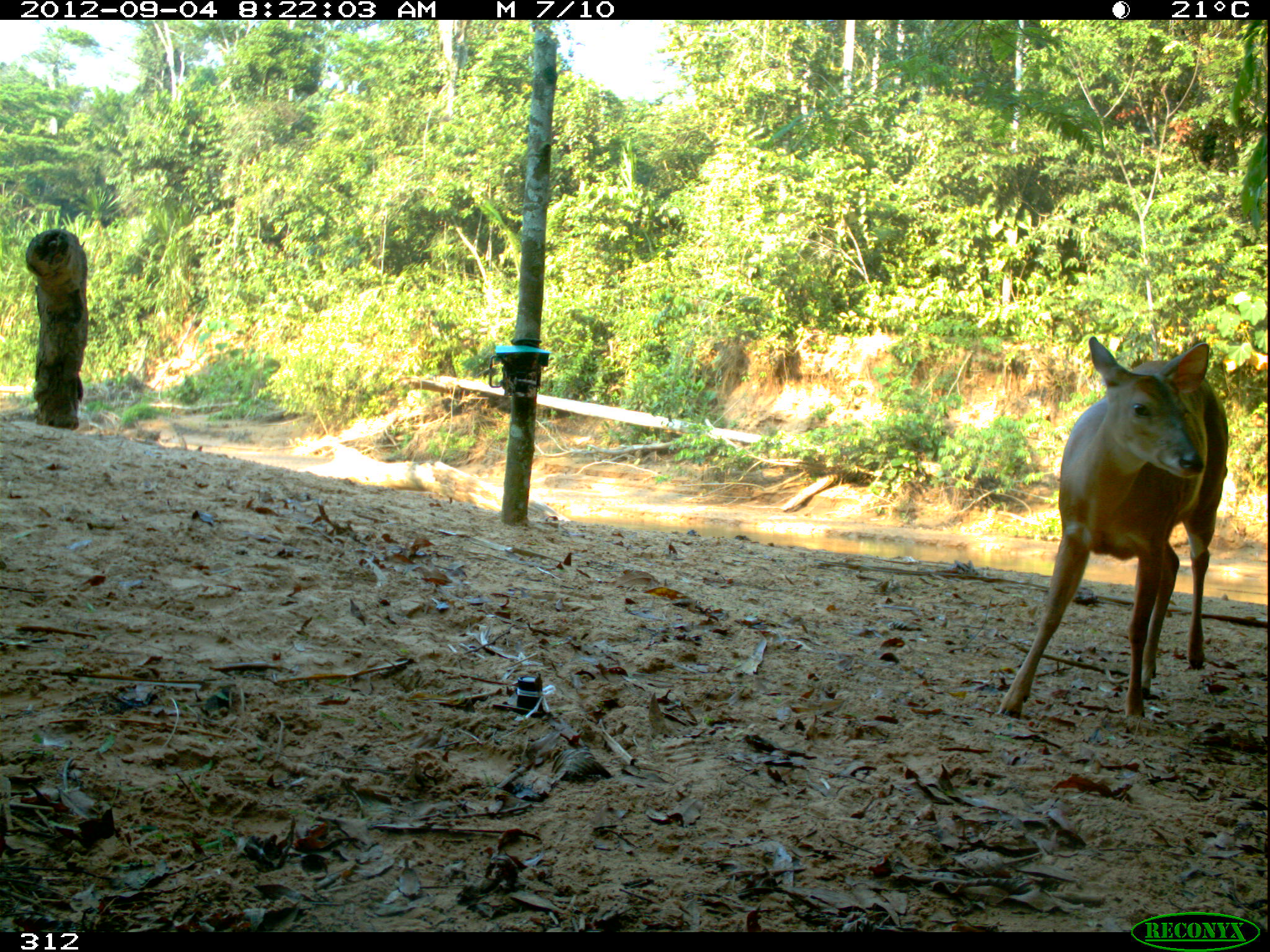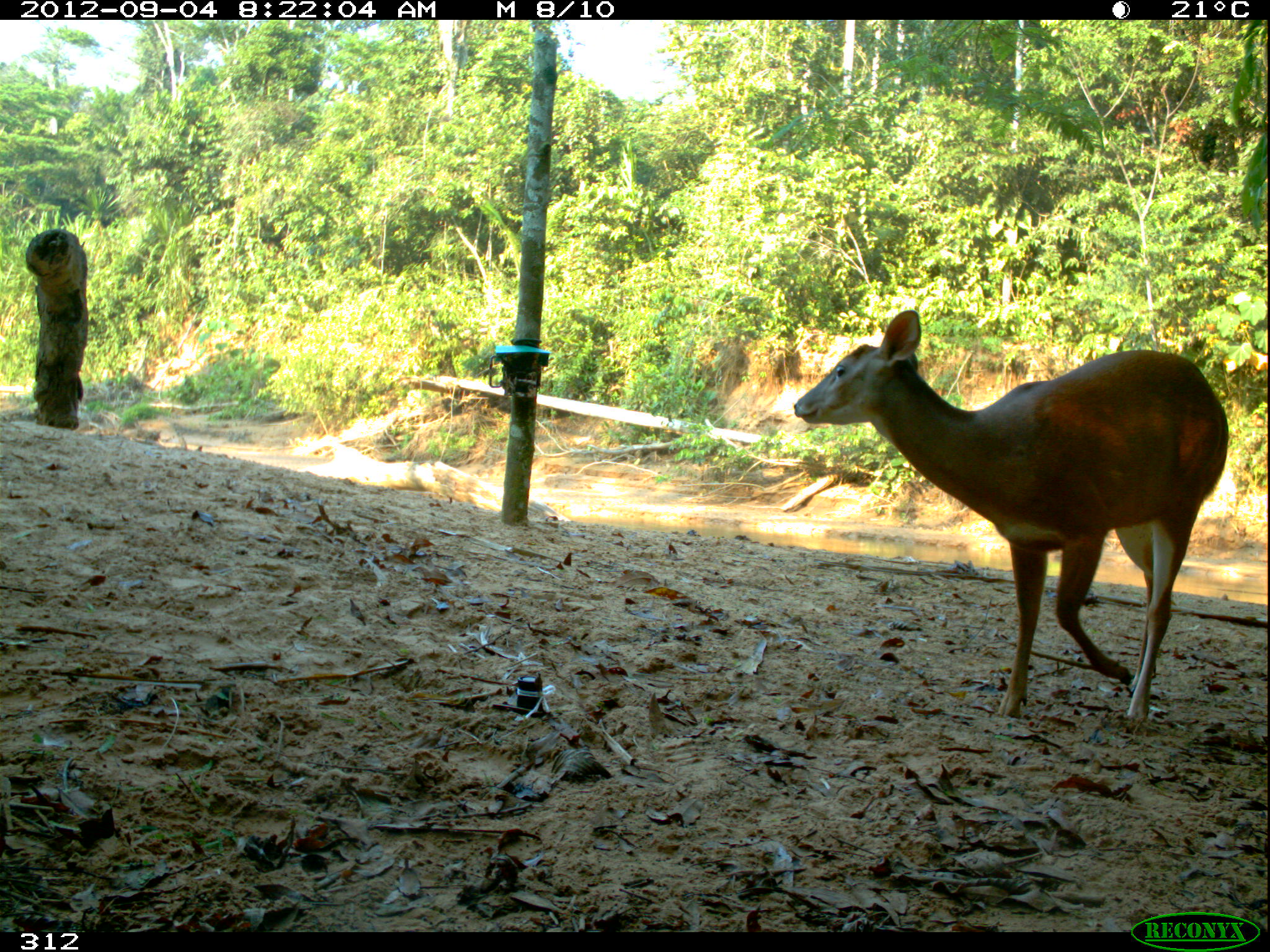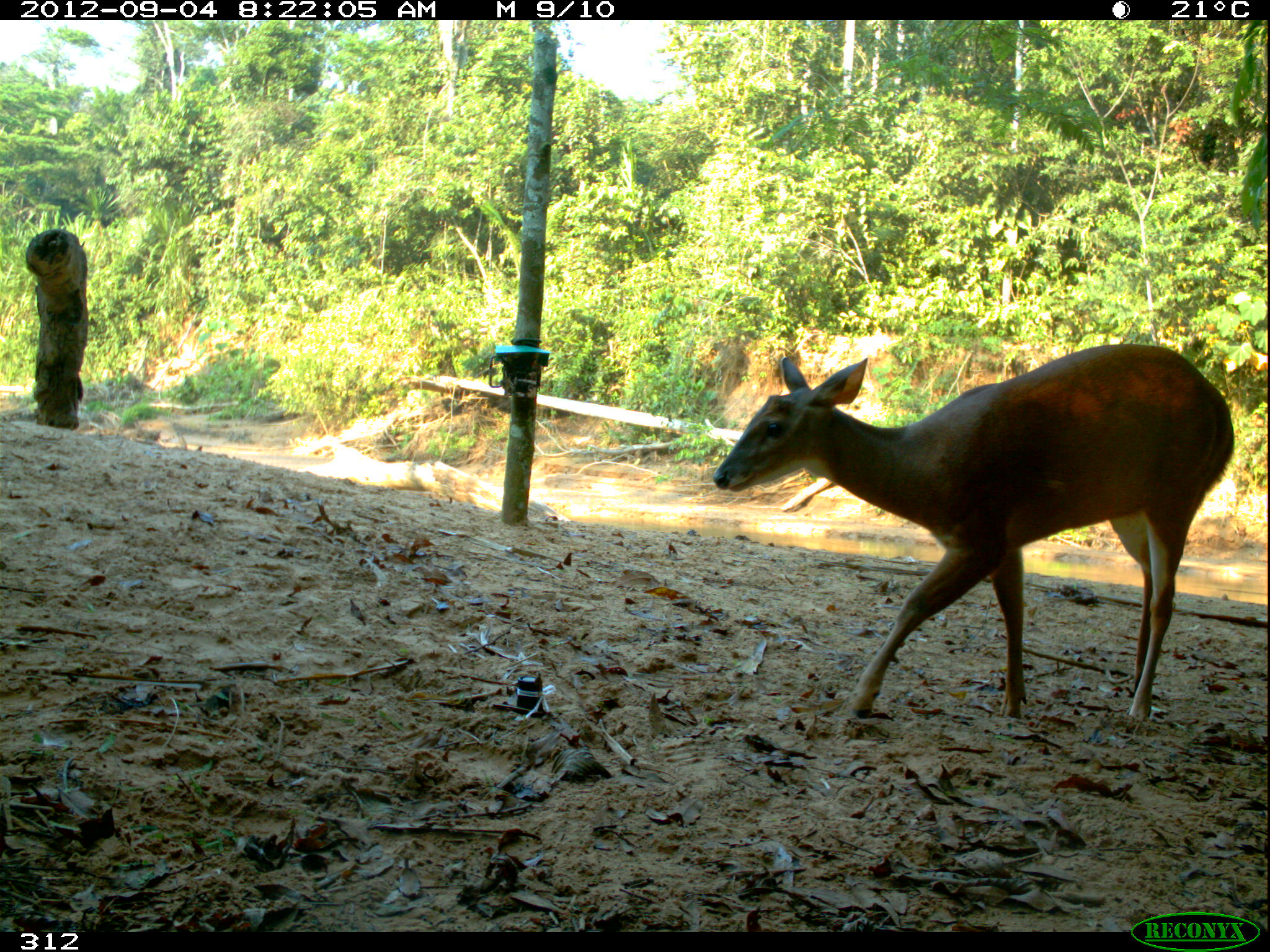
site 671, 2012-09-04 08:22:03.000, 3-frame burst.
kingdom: Animalia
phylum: Chordata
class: Mammalia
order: Artiodactyla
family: Cervidae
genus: Mazama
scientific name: Mazama americana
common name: red brocket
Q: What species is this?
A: Mazama americana (red brocket).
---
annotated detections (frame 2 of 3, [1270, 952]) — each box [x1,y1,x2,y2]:
mazama americana: [789,303,1230,723]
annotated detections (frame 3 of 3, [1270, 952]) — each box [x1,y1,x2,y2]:
mazama americana: [707,337,1236,726]